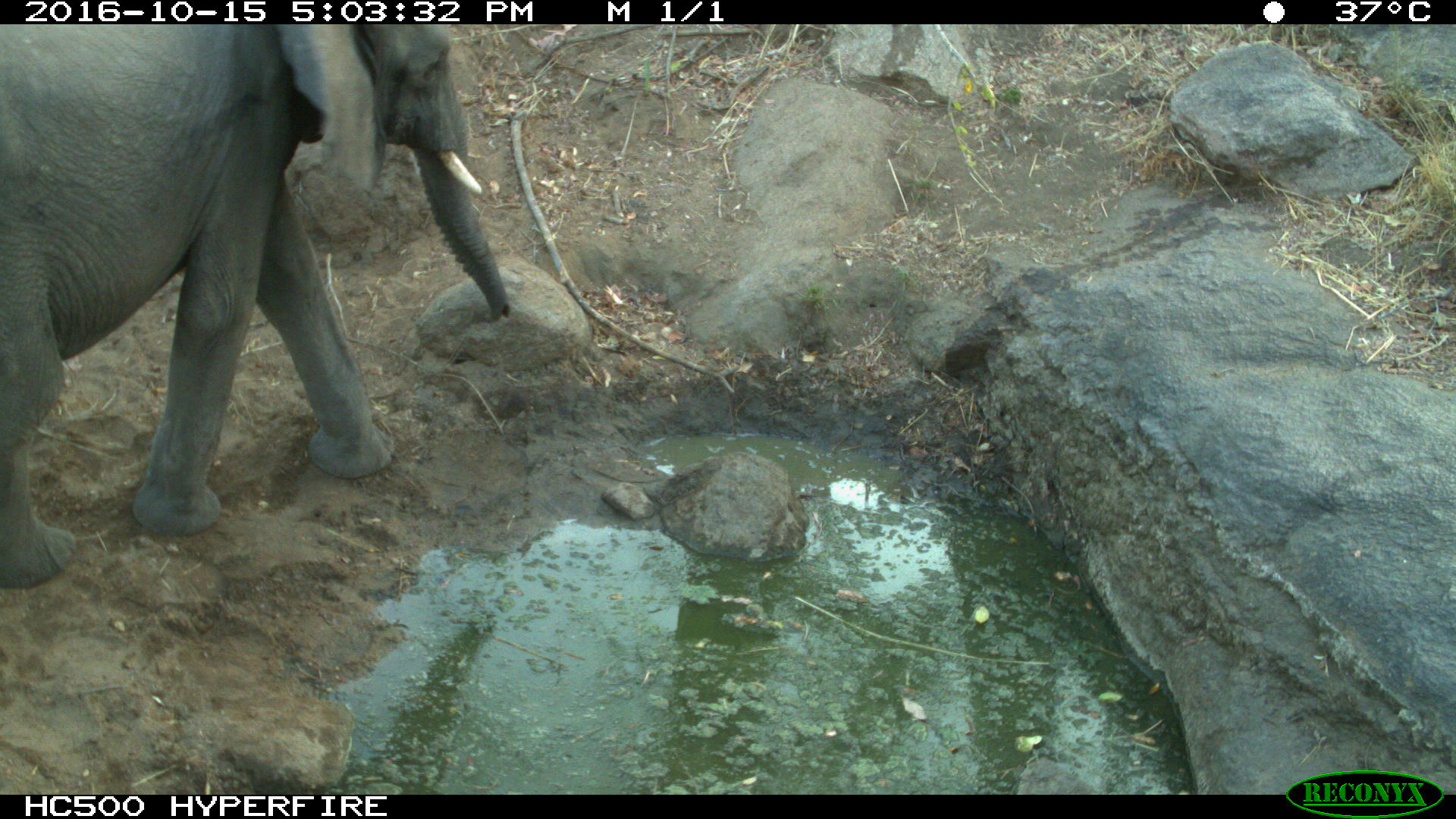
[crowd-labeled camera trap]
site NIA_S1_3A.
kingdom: Animalia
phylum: Chordata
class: Mammalia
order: Proboscidea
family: Elephantidae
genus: Loxodonta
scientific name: Loxodonta africana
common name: african bush elephant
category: elephant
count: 1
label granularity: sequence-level